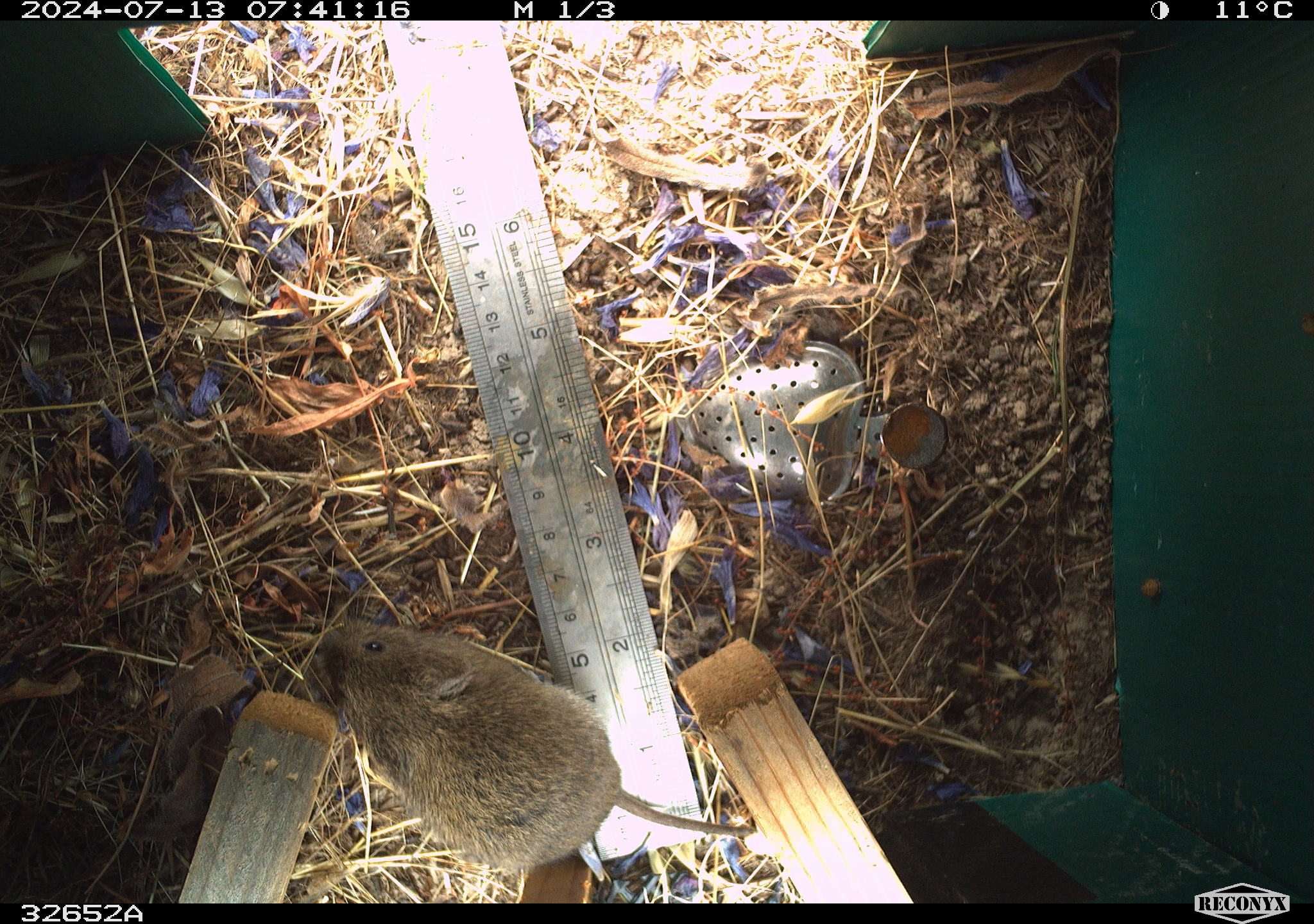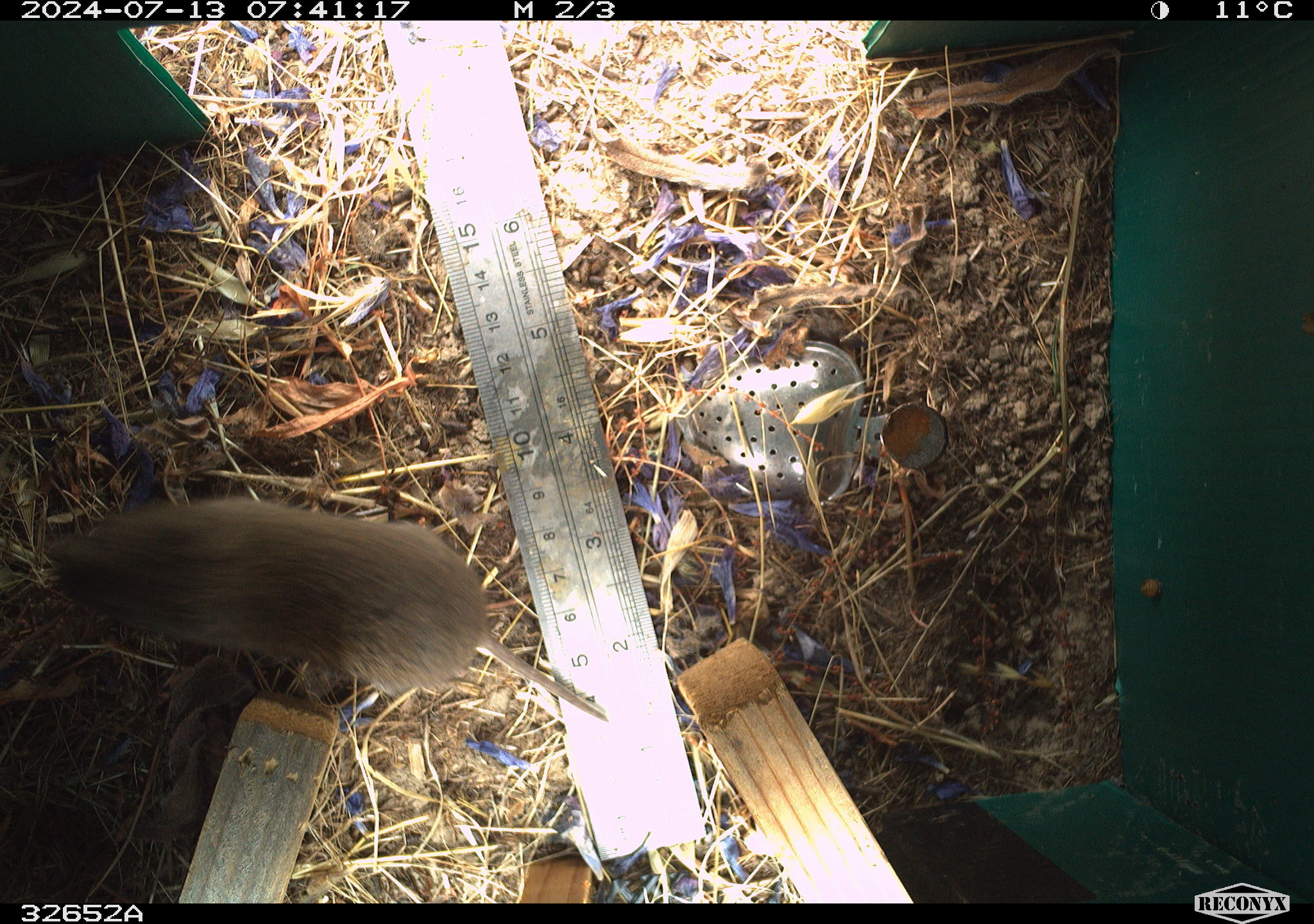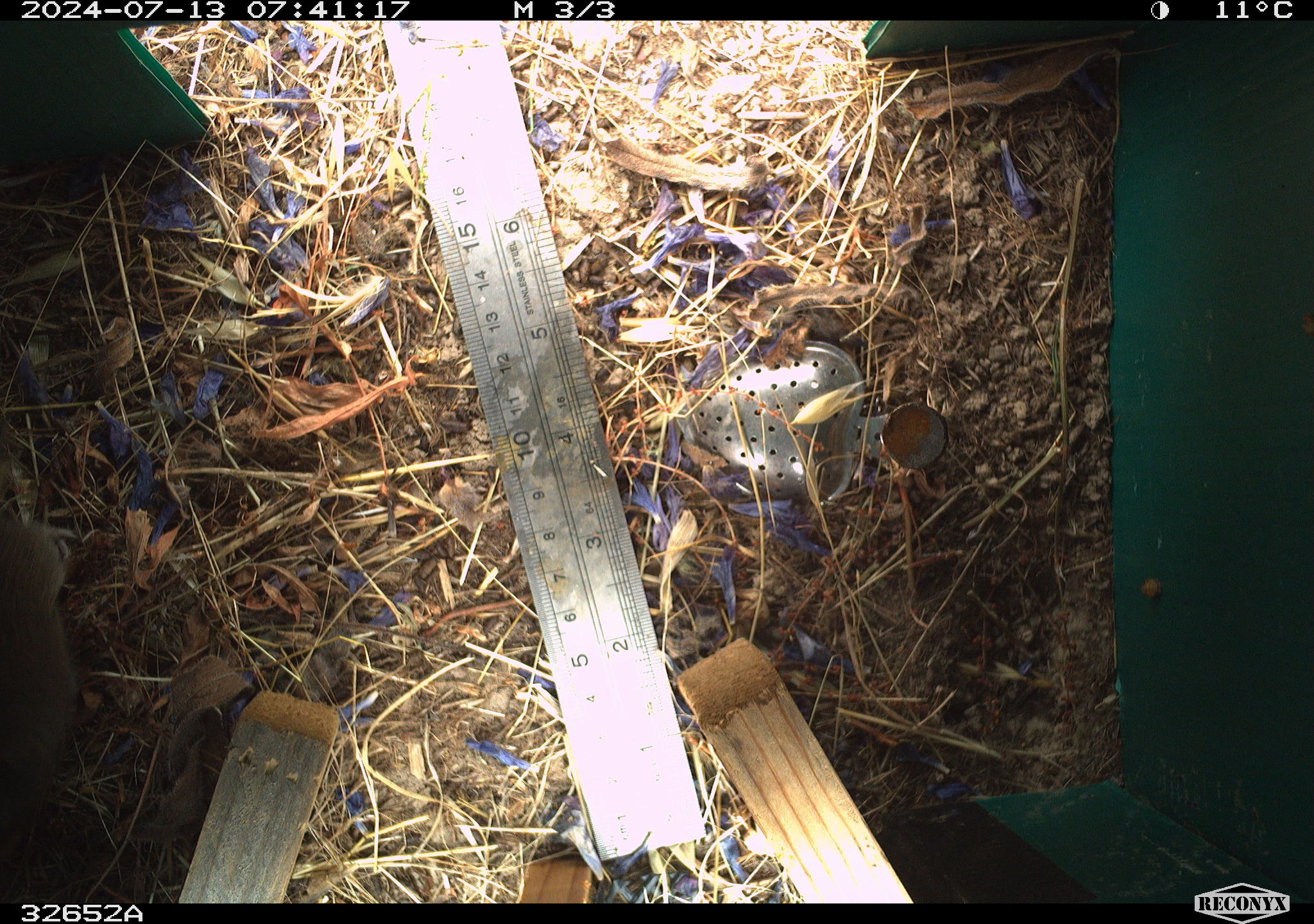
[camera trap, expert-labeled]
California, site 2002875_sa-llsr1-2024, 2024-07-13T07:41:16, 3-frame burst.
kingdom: Animalia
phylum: Chordata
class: Mammalia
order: Rodentia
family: Cricetidae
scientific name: Arvicolinae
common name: voles, lemmings, and muskrats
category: arvicolinae subfamily